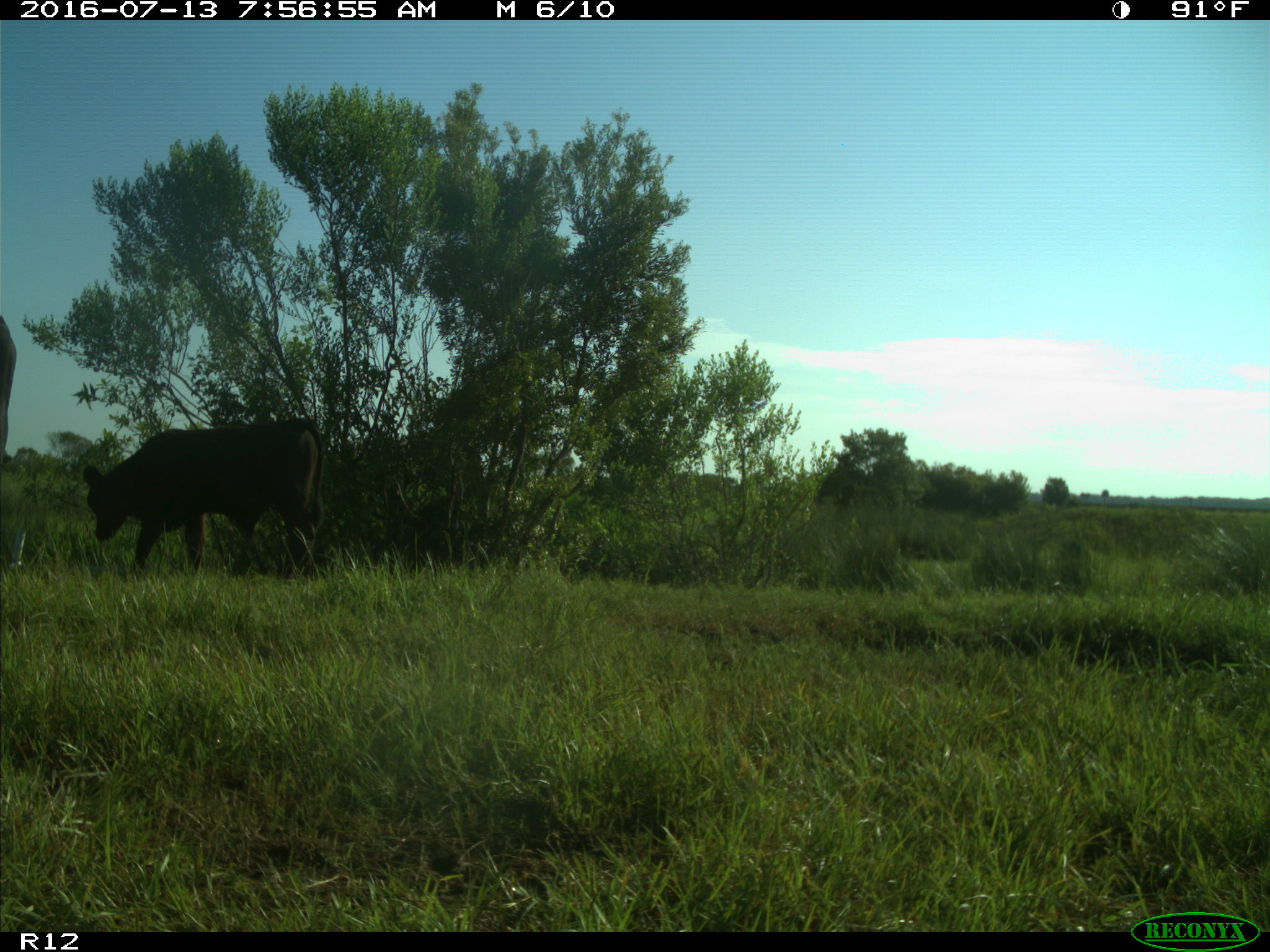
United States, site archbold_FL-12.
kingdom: Animalia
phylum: Chordata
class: Mammalia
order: Artiodactyla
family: Bovidae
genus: Bos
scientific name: Bos taurus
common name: domestic cow